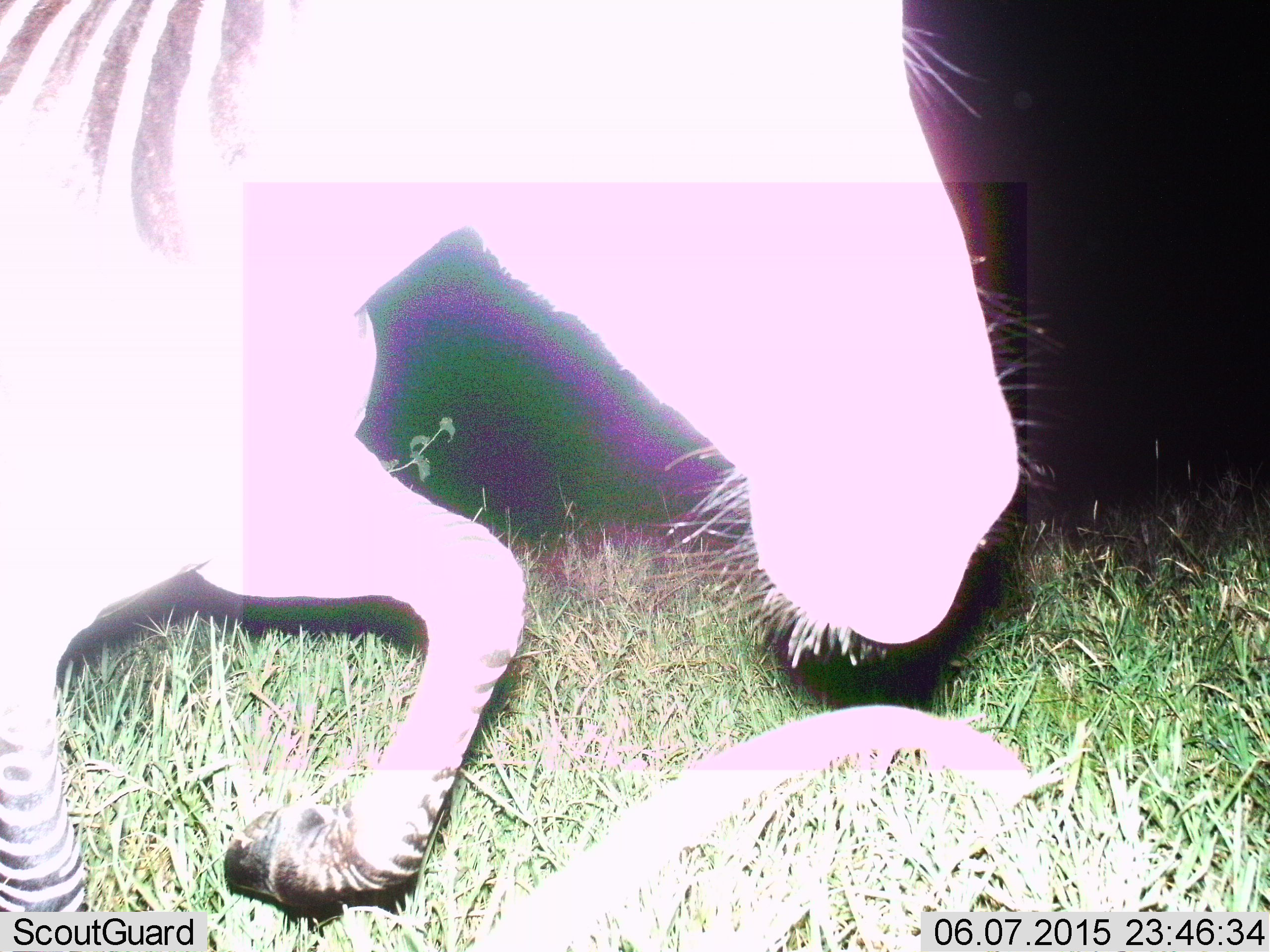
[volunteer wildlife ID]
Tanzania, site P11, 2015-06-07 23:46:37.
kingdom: Animalia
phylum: Chordata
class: Mammalia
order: Perissodactyla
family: Equidae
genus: Equus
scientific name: Equus quagga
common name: plains zebra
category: zebra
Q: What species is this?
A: Zebra (plains zebra) (Equus quagga).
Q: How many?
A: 1.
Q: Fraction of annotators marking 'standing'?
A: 10%.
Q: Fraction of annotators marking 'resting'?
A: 0%.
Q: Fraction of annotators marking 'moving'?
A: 80%.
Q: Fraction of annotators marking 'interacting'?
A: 0%.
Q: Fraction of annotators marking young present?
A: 0%.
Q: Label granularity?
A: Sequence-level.